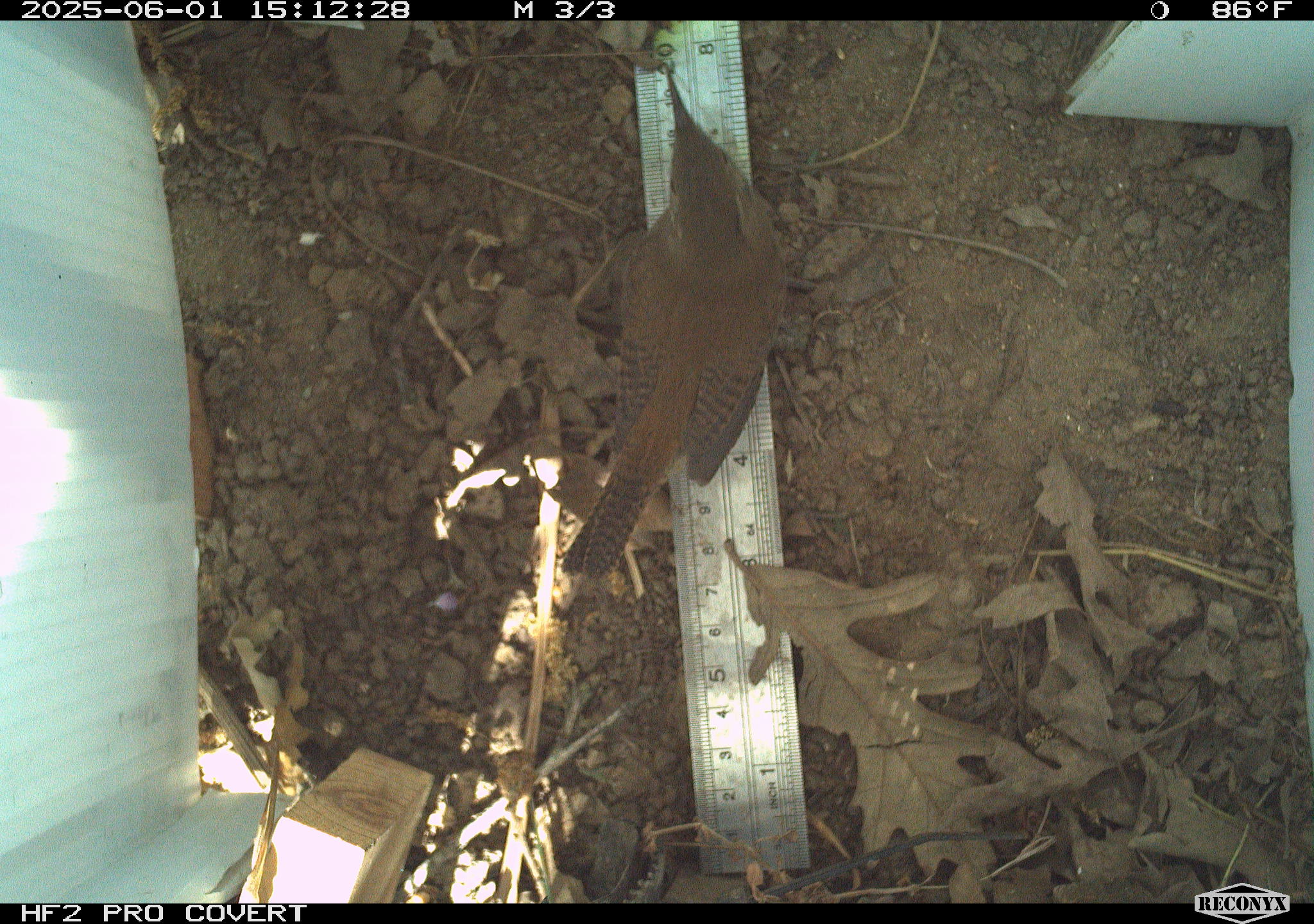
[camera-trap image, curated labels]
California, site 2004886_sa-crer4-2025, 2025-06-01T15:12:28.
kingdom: Animalia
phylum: Chordata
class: Aves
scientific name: Aves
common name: bird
Bird (Aves).